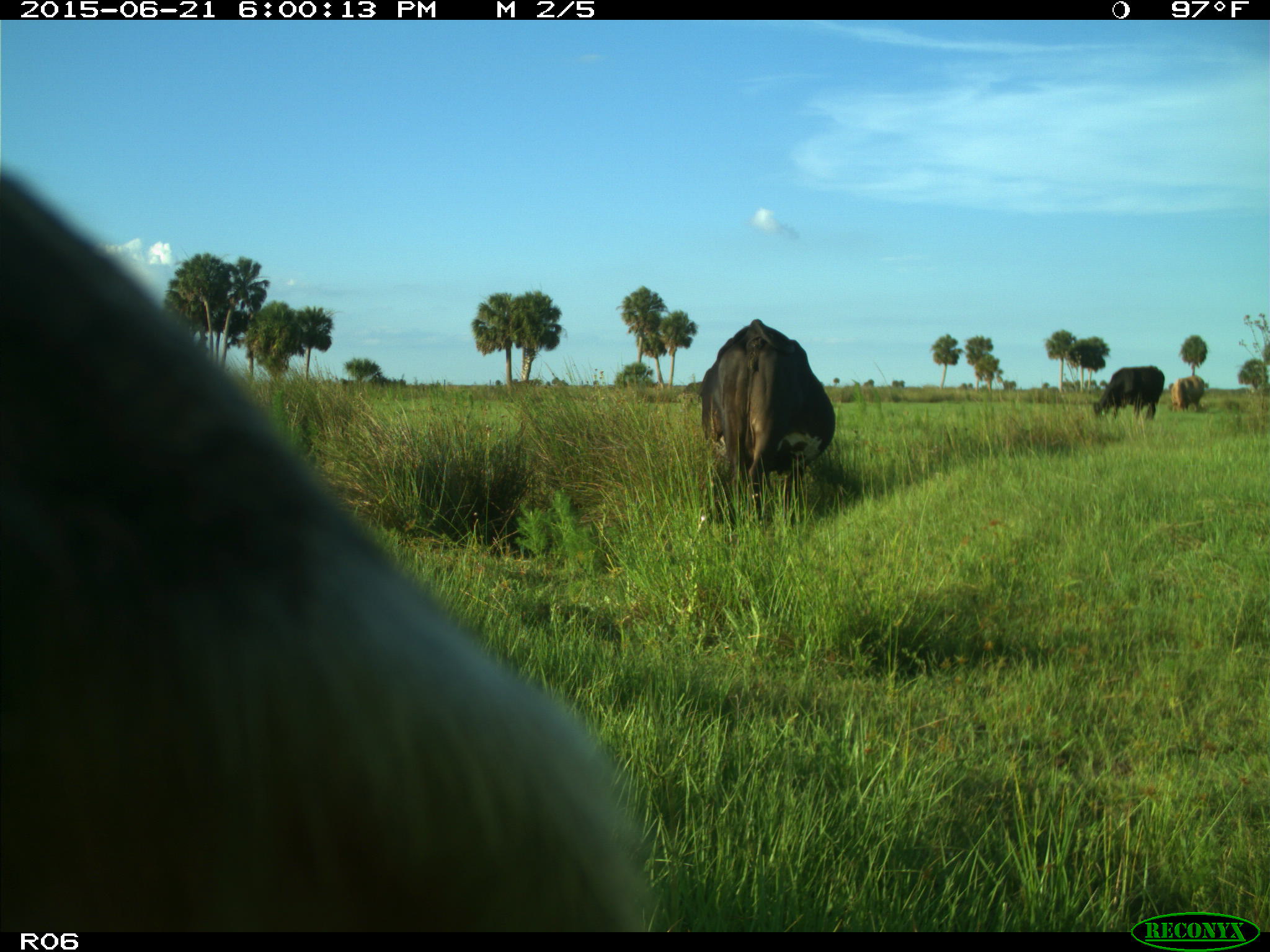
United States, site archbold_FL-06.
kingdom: Animalia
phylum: Chordata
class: Mammalia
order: Artiodactyla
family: Bovidae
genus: Bos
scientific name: Bos taurus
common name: domestic cow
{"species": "Bos taurus (domestic cow)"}